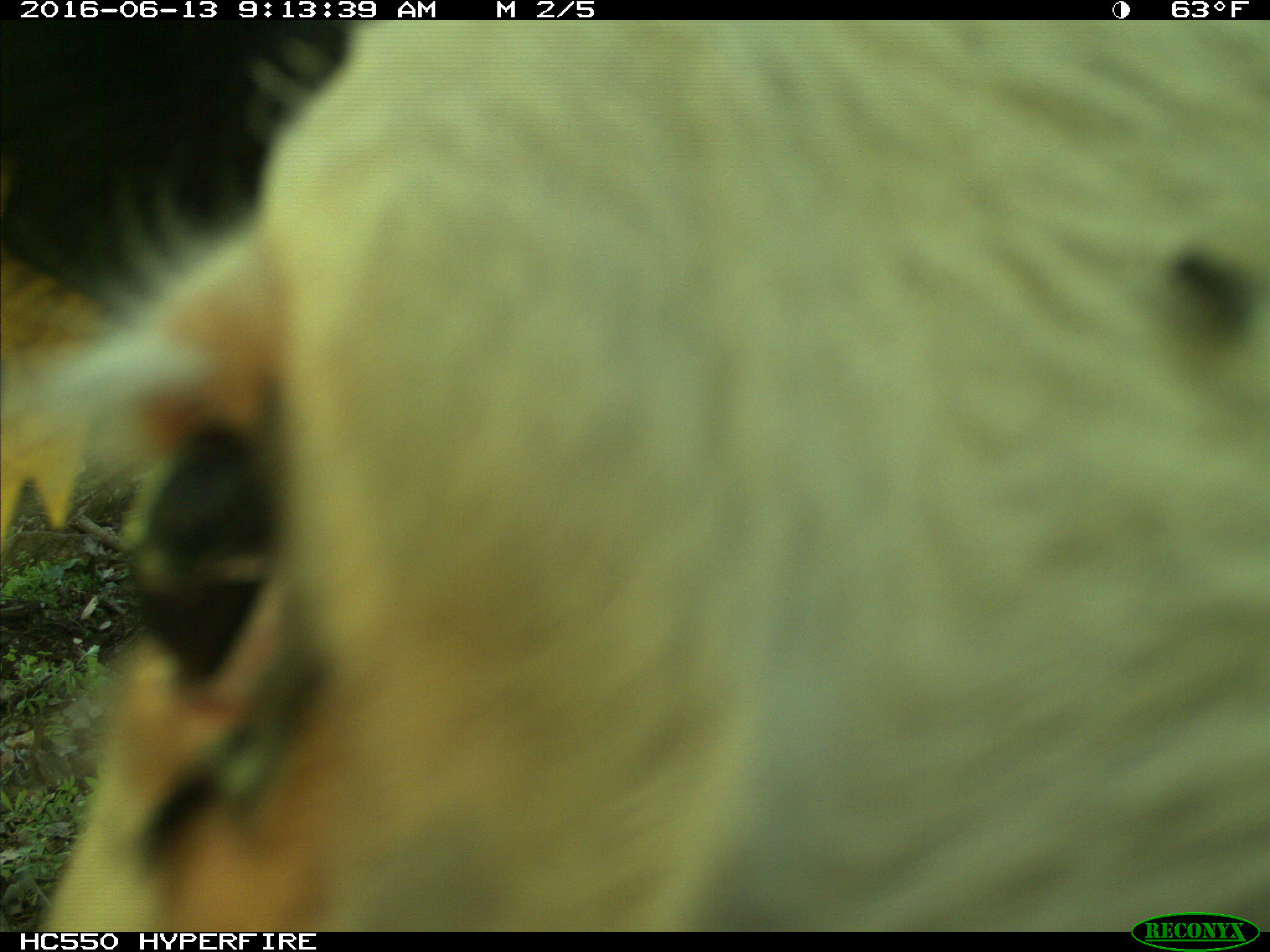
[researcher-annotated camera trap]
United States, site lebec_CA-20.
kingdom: Animalia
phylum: Chordata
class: Mammalia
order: Artiodactyla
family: Bovidae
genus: Bos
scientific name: Bos taurus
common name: domestic cow